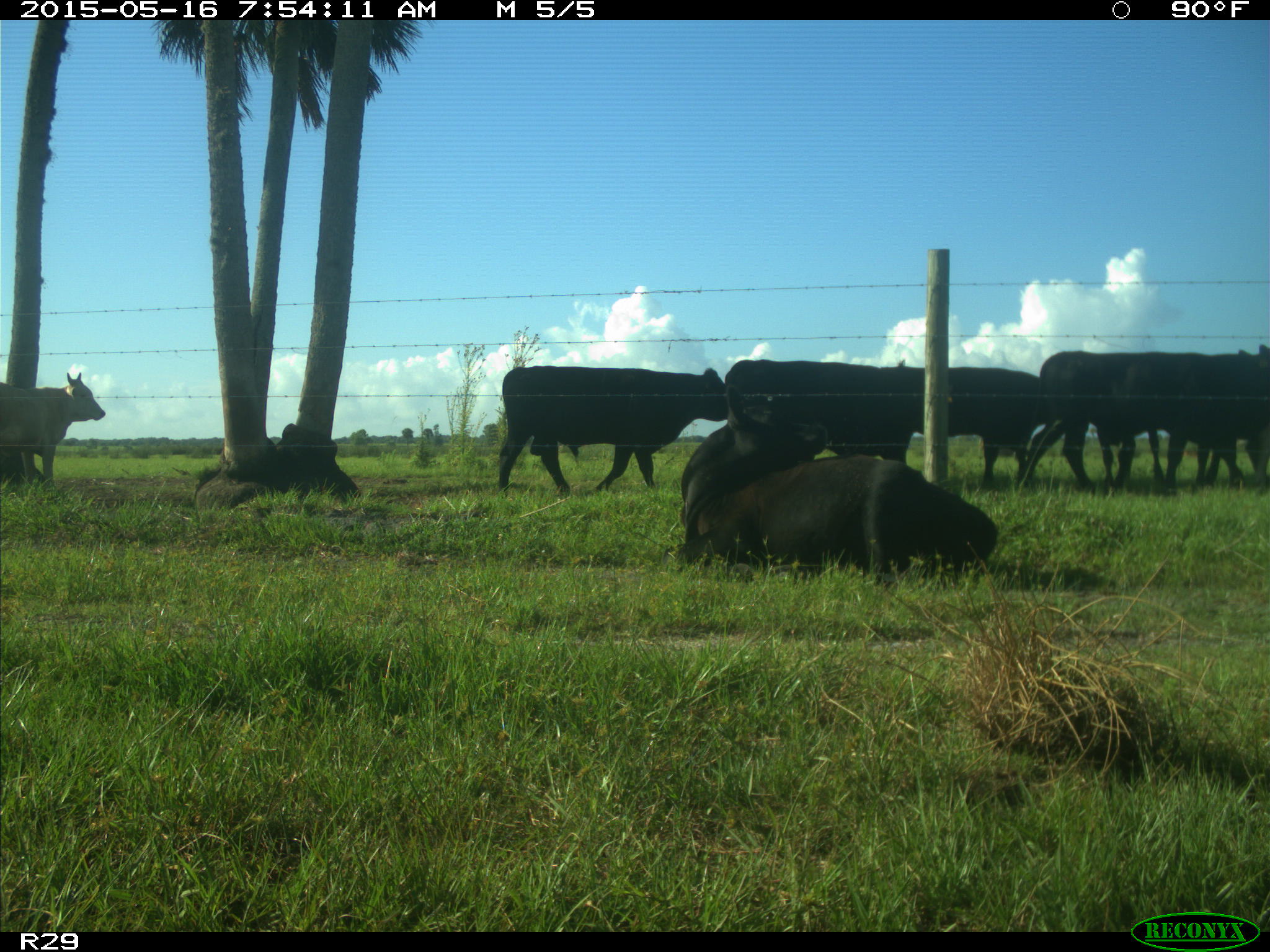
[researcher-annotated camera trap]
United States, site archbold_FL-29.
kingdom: Animalia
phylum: Chordata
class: Mammalia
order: Artiodactyla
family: Bovidae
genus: Bos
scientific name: Bos taurus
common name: domestic cow